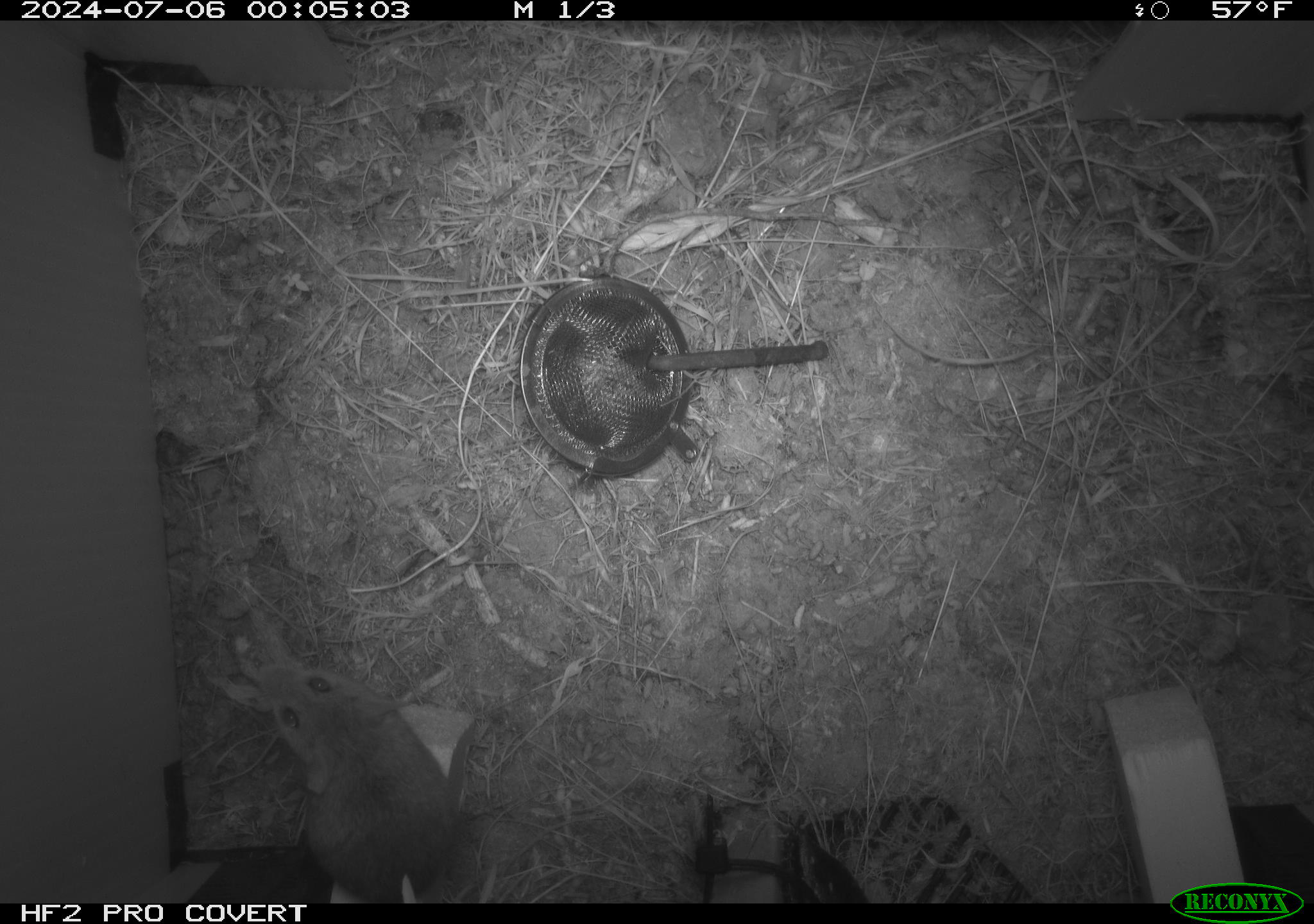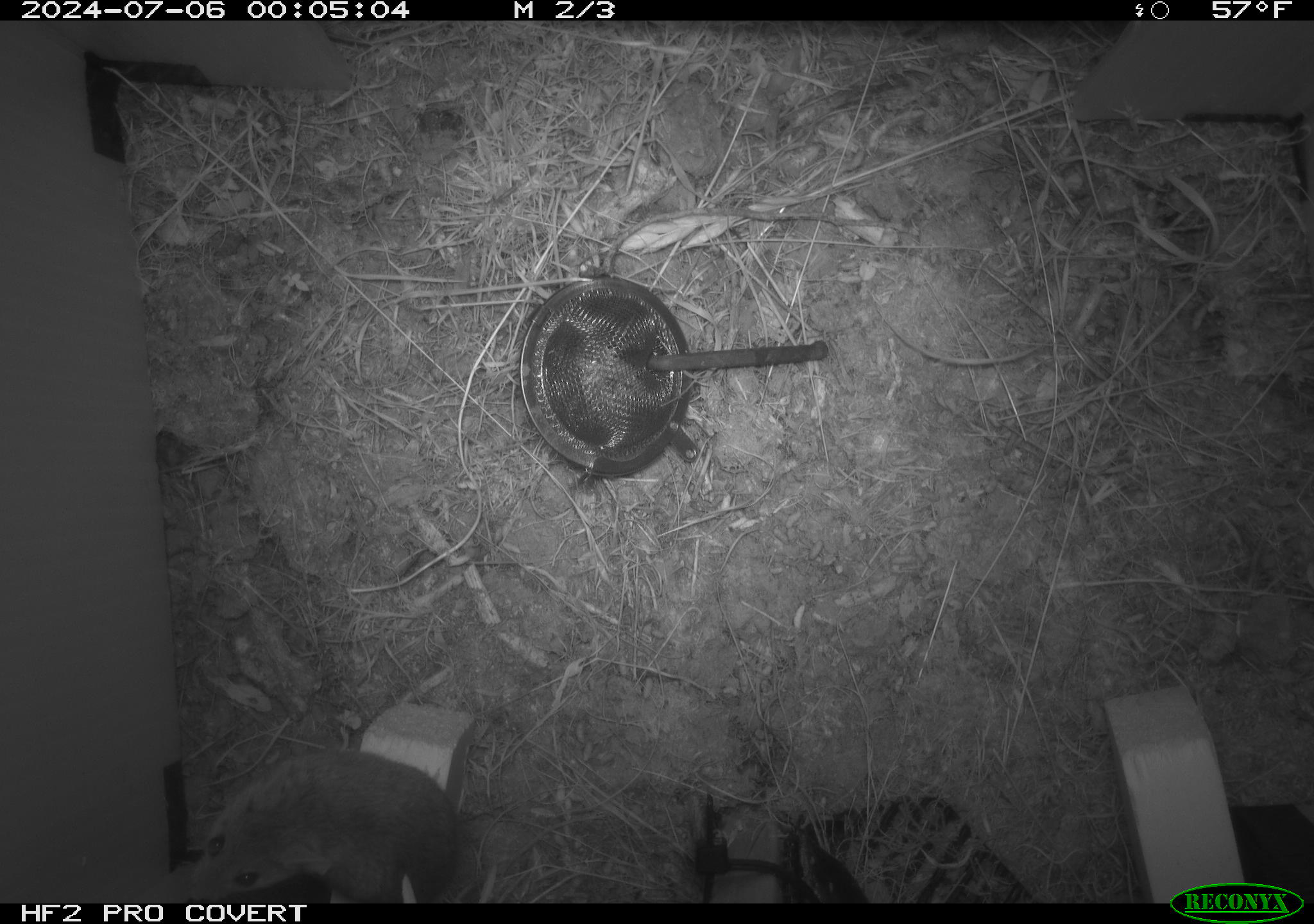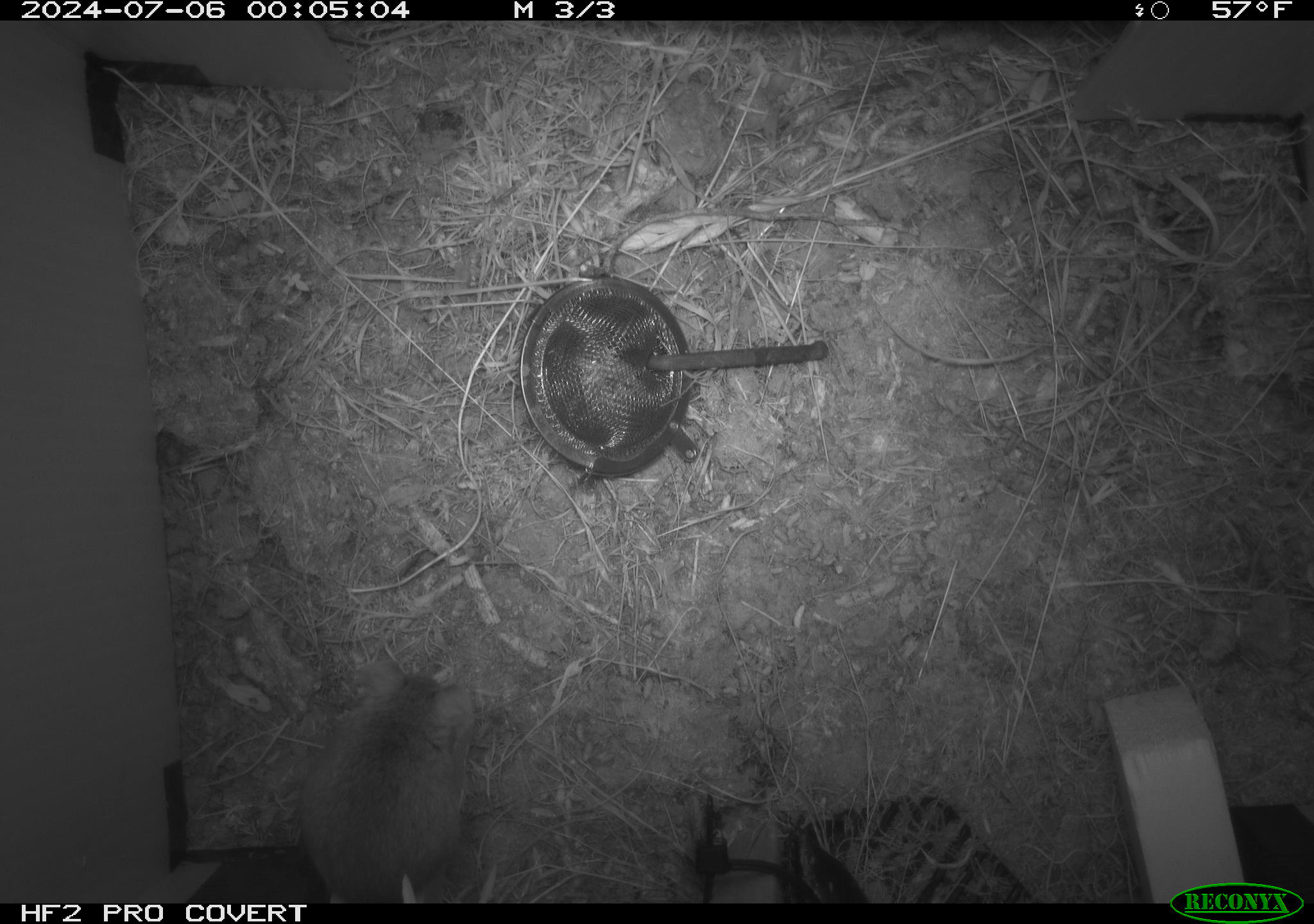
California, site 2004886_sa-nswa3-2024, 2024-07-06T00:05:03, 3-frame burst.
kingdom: Animalia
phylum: Chordata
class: Mammalia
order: Rodentia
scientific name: Rodentia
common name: rodent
Rodent (Rodentia).